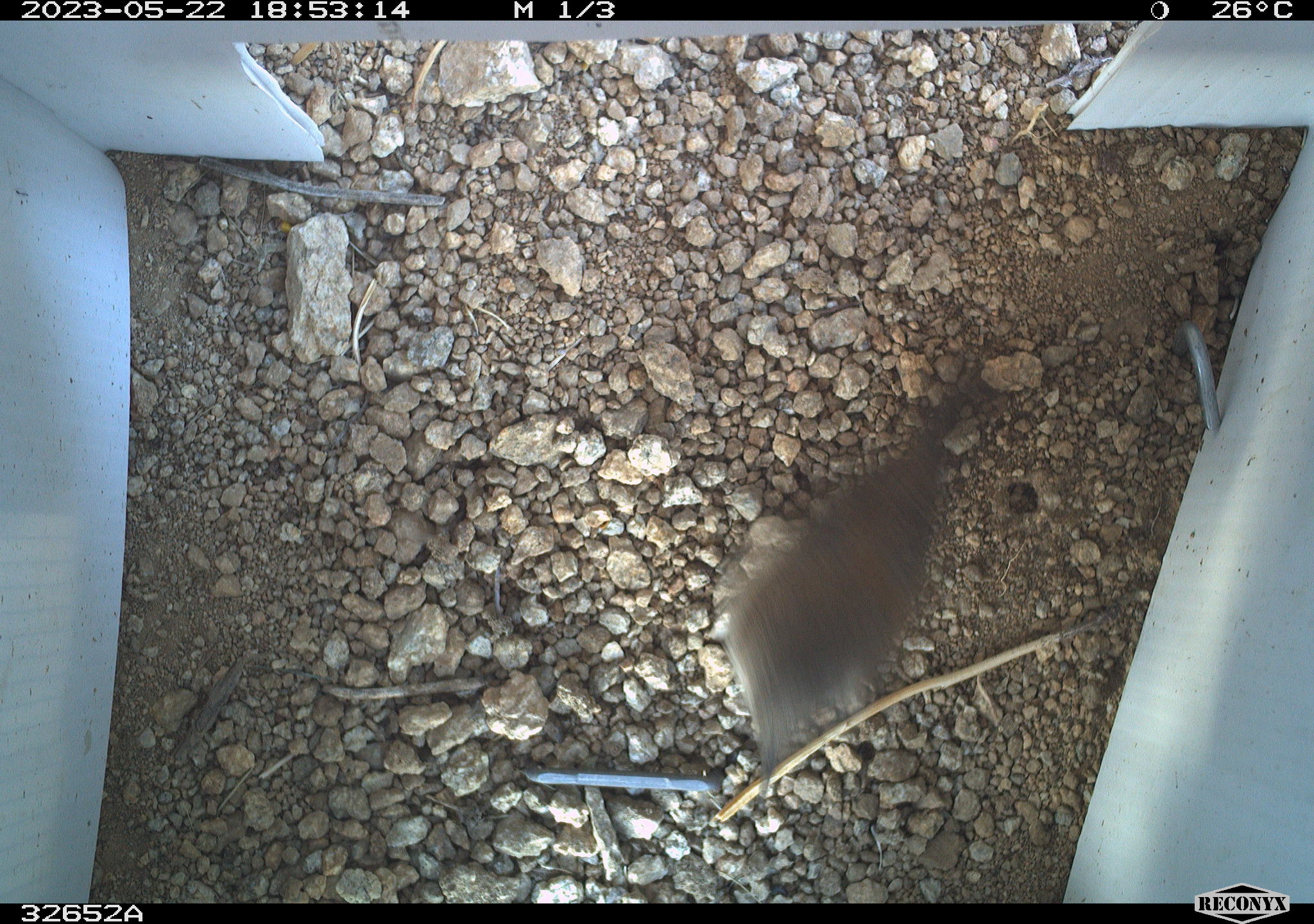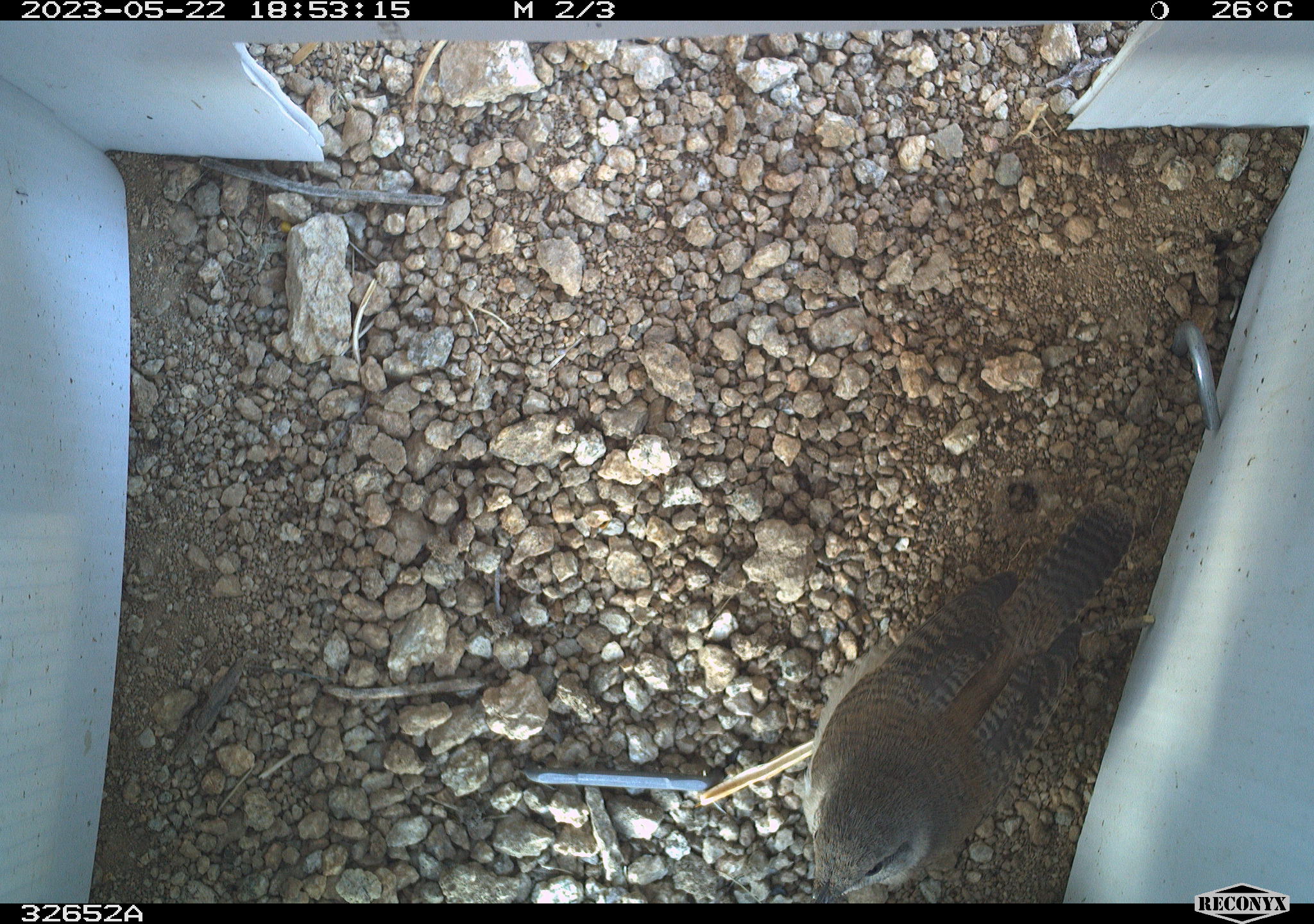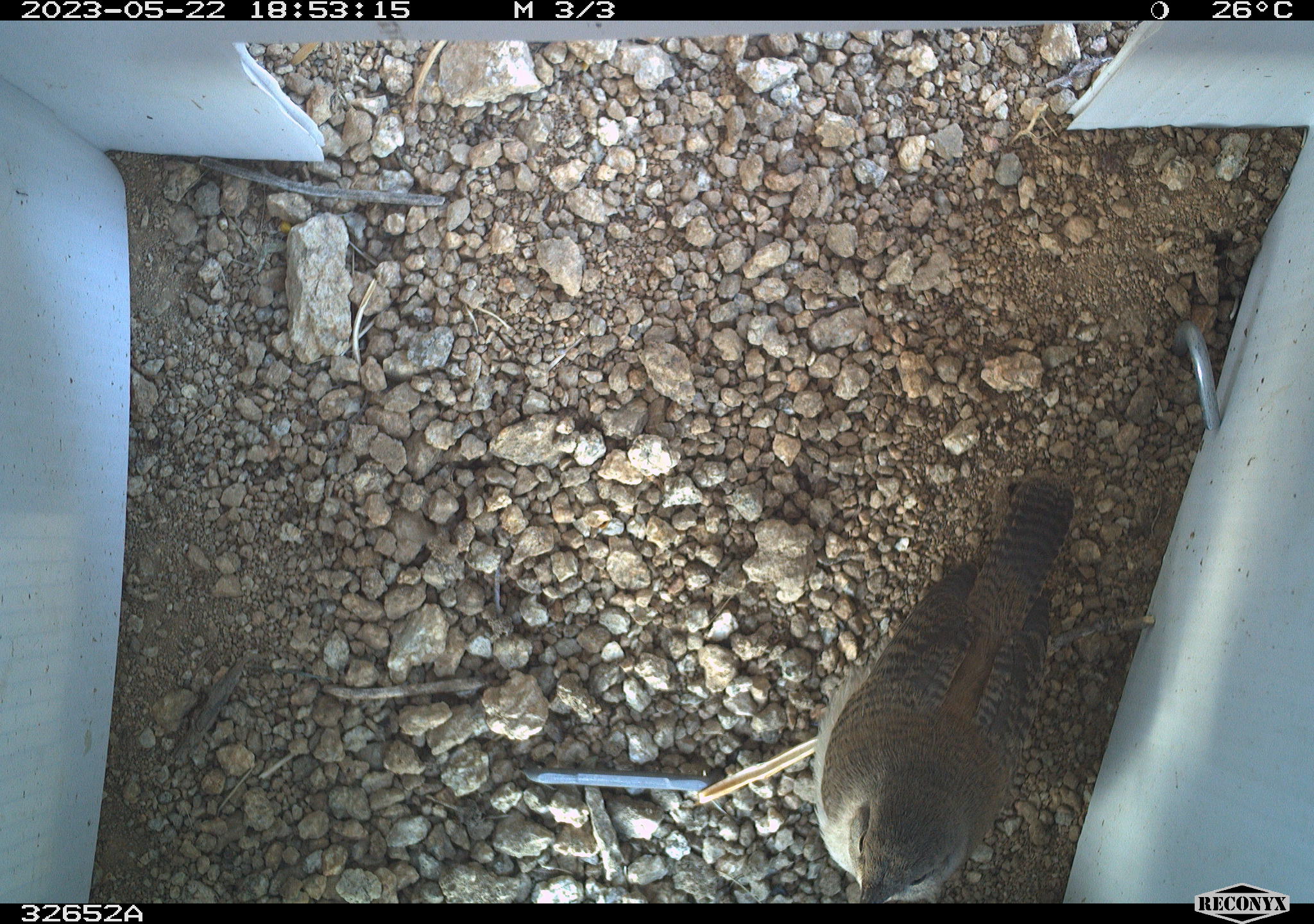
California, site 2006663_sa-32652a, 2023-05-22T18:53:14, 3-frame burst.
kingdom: Animalia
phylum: Chordata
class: Aves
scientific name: Aves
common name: bird